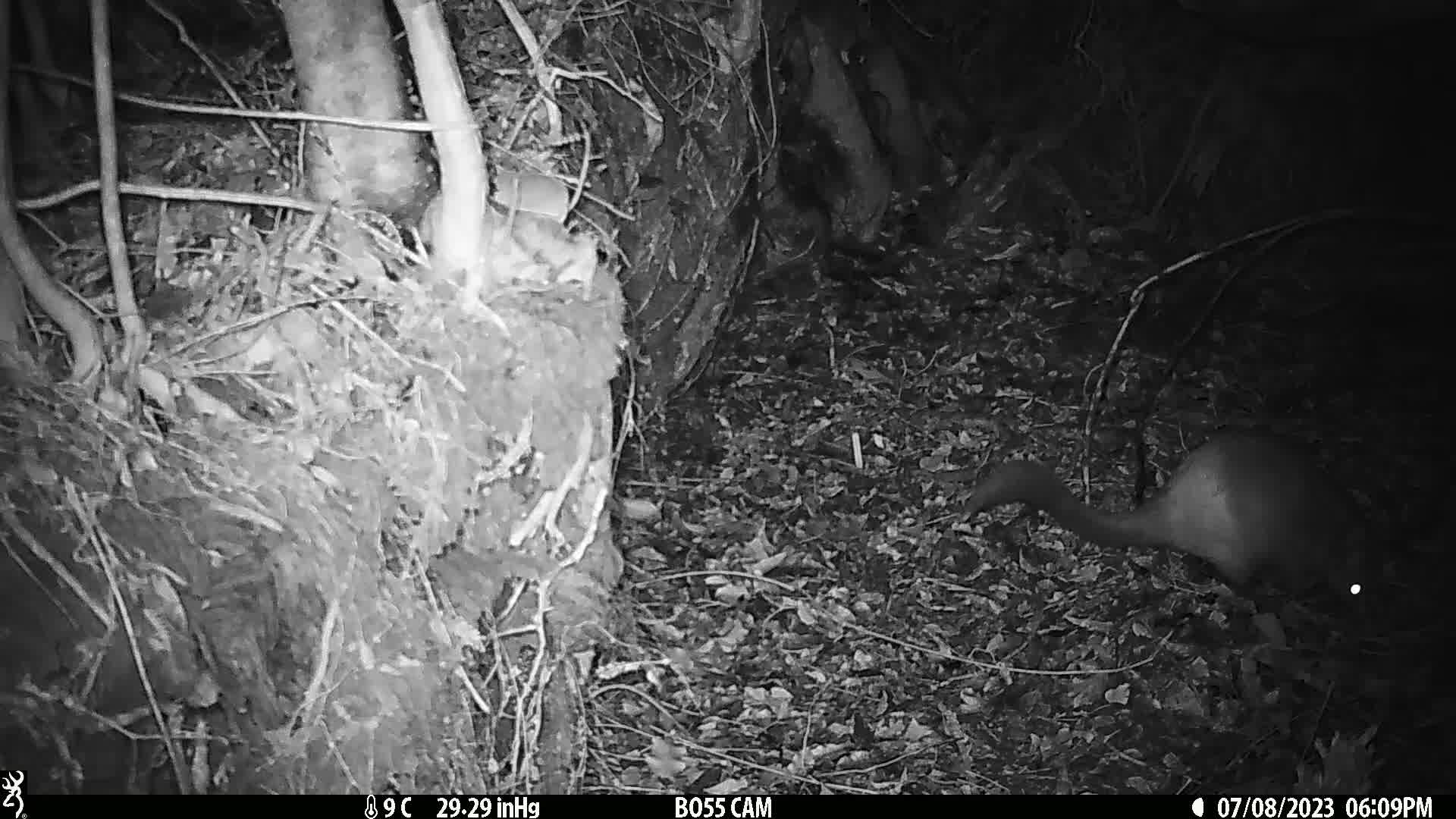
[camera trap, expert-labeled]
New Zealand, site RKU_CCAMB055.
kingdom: Animalia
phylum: Chordata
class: Mammalia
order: Diprotodontia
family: Phalangeridae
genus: Trichosurus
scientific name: Trichosurus vulpecula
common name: common brushtail possum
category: possum